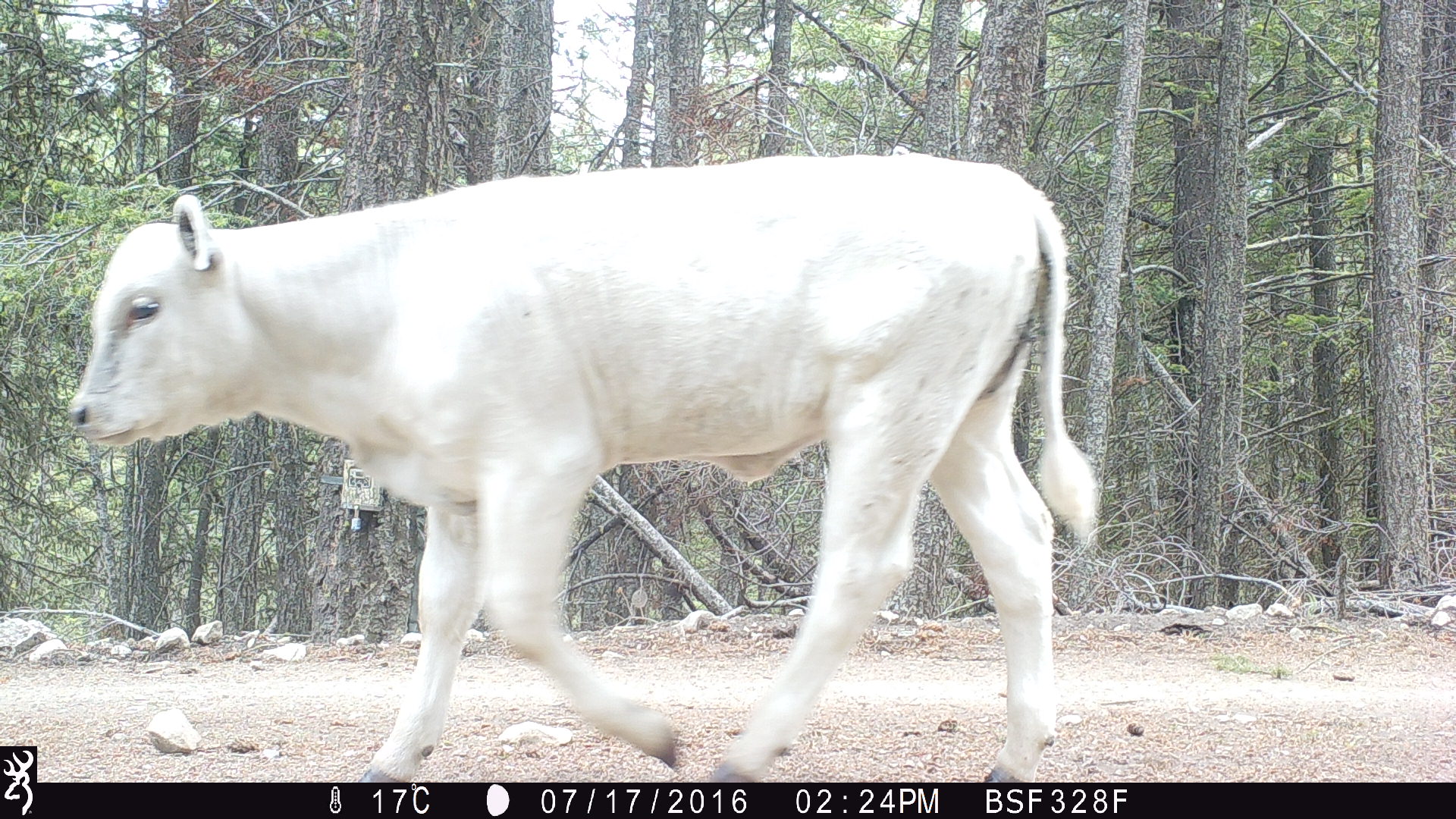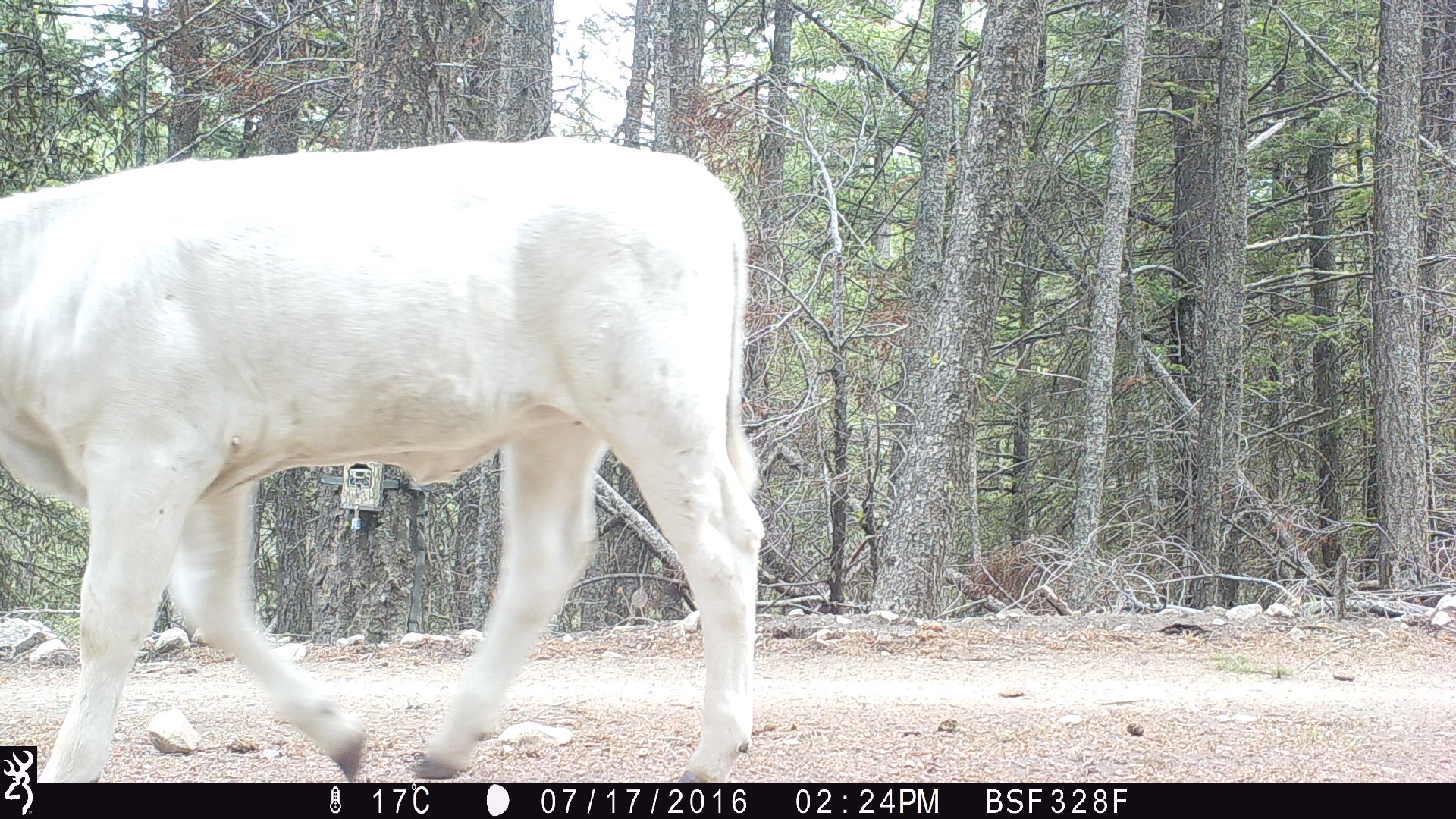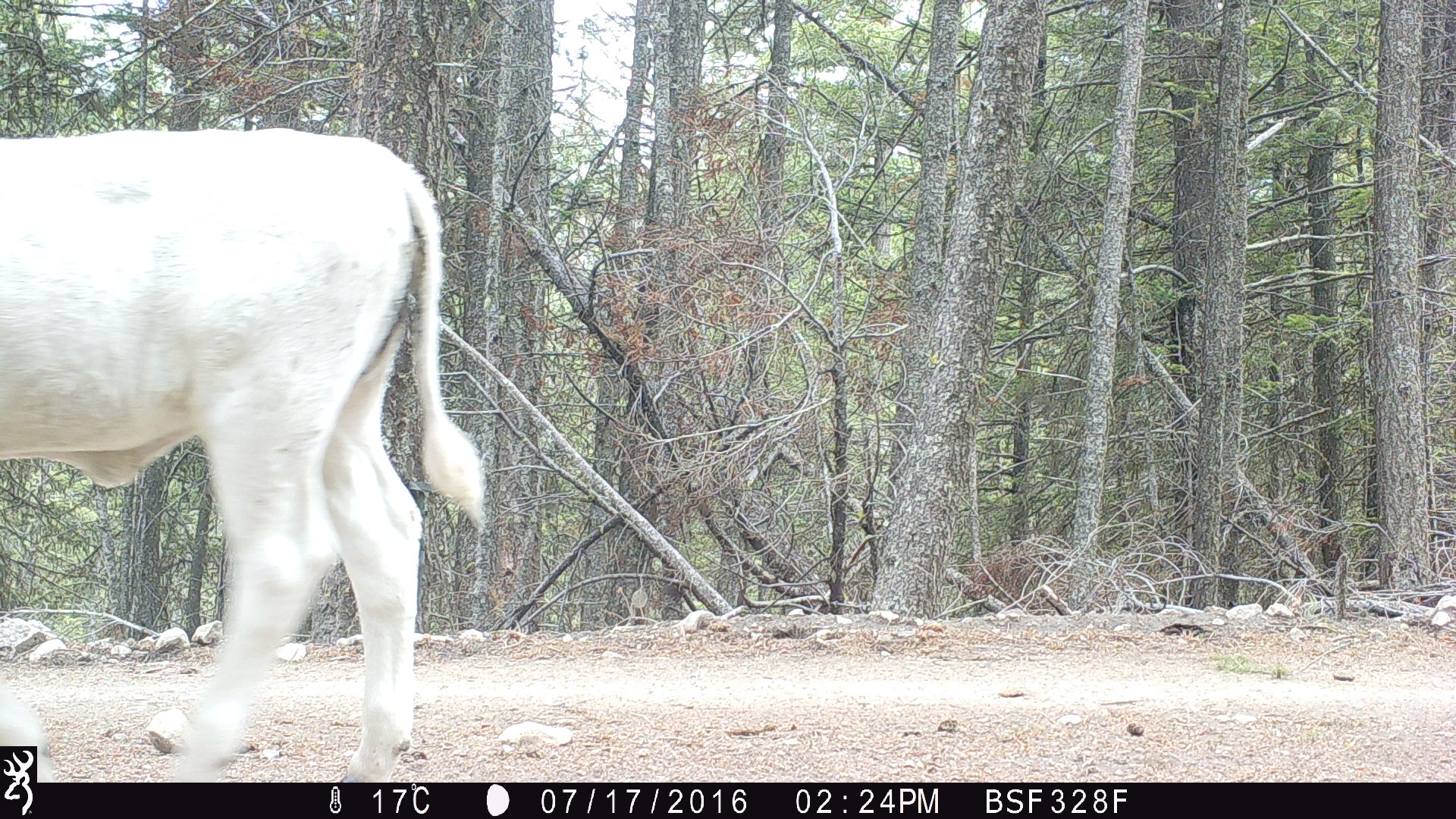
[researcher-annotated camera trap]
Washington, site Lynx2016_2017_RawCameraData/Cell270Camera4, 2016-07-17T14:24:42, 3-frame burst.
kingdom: Animalia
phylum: Chordata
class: Mammalia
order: Artiodactyla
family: Bovidae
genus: Bos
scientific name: Bos taurus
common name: domestic cattle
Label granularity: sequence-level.